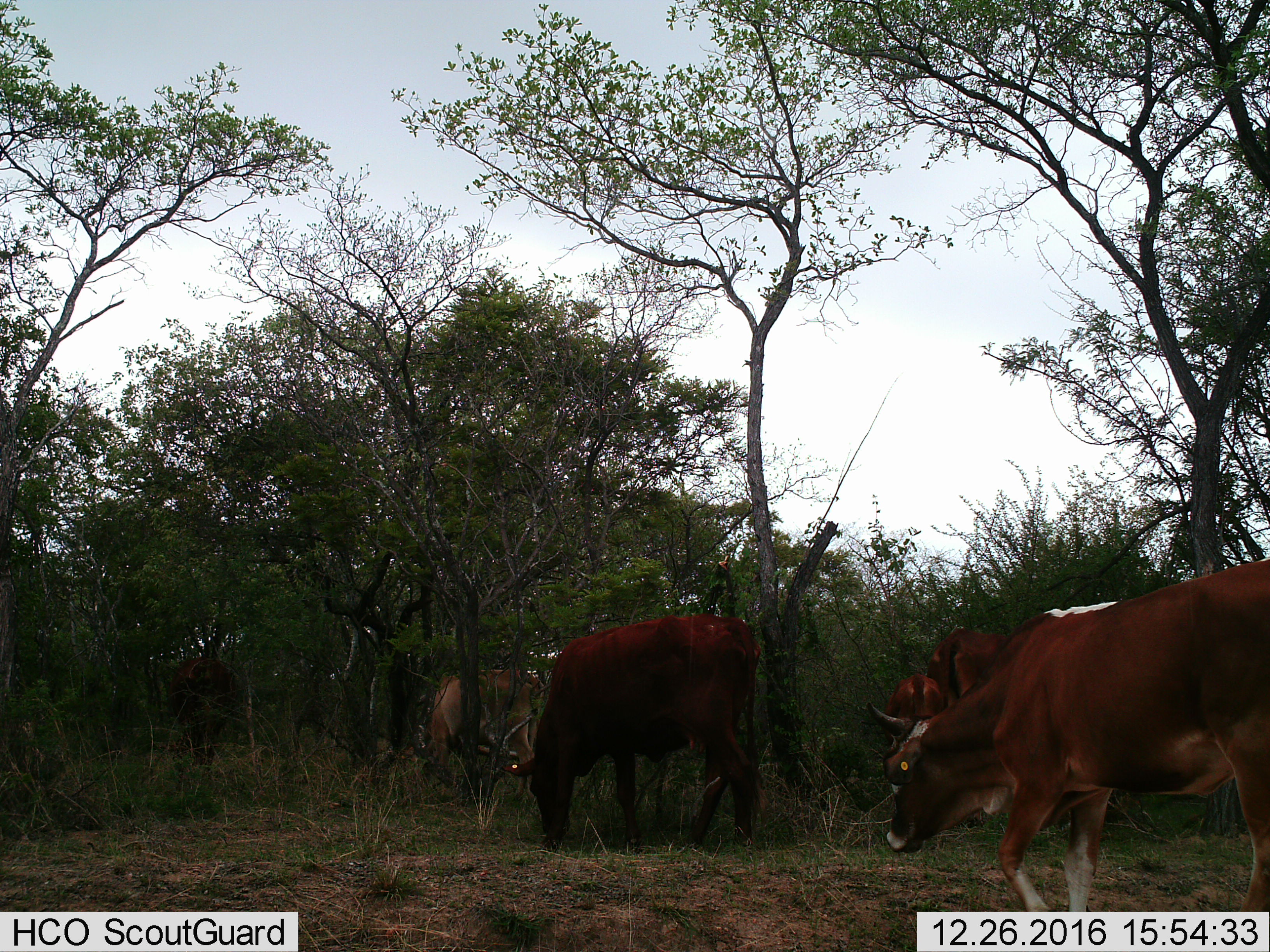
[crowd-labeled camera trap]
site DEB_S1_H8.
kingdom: Animalia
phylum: Chordata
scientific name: Vertebrata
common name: domestic animal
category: domesticanimal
Domesticanimal (domestic animal) (Vertebrata), count 6. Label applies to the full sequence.